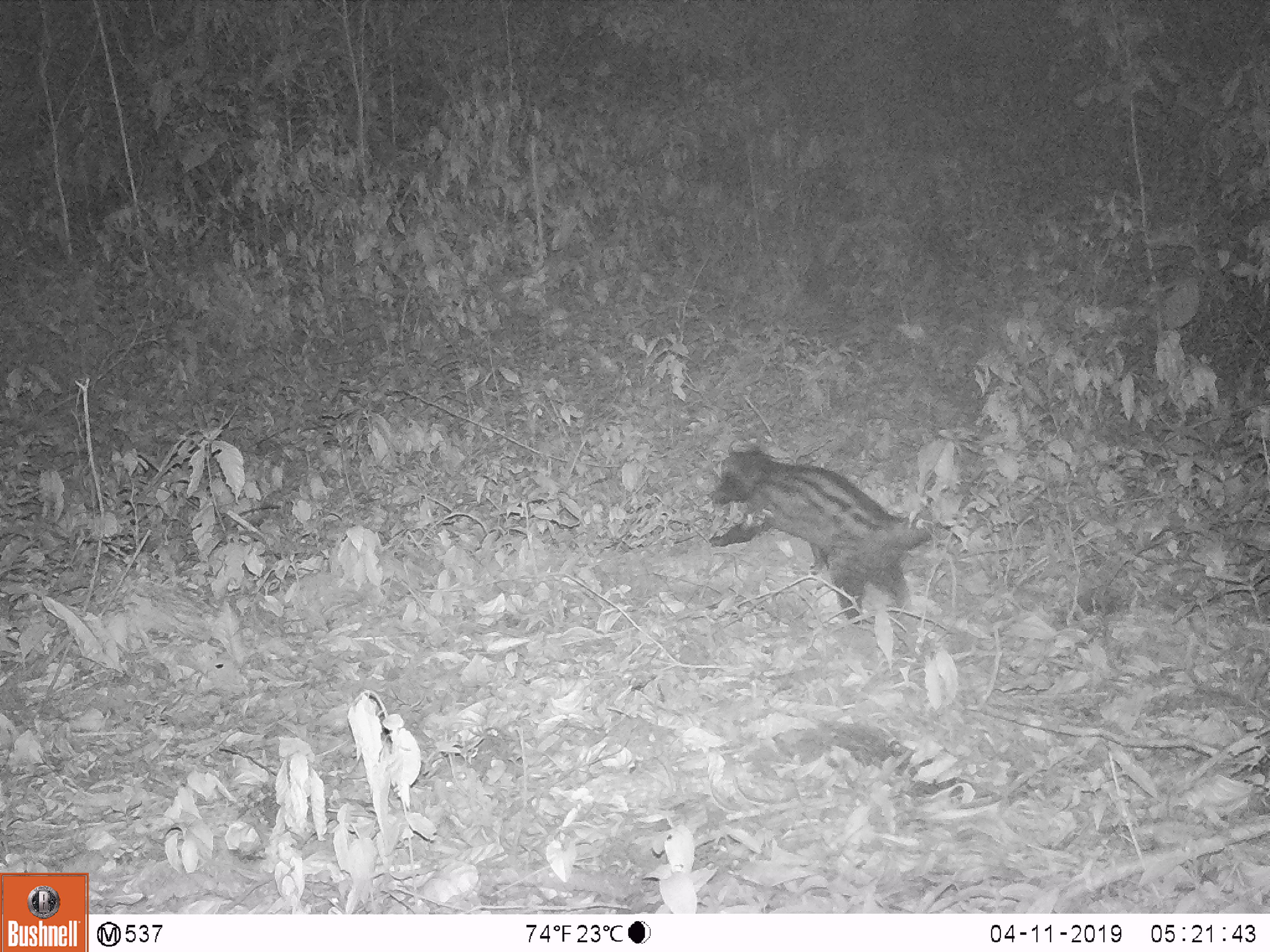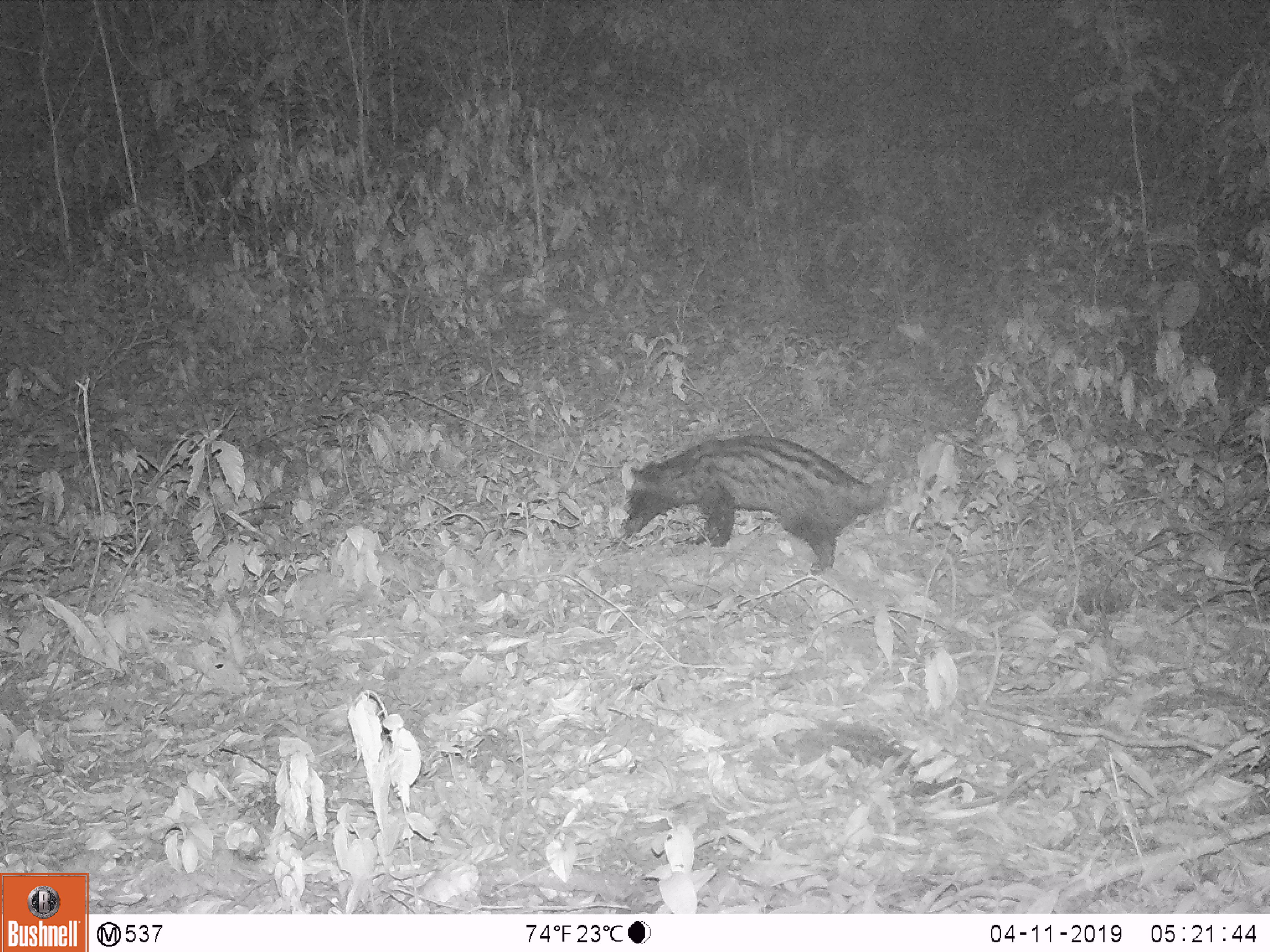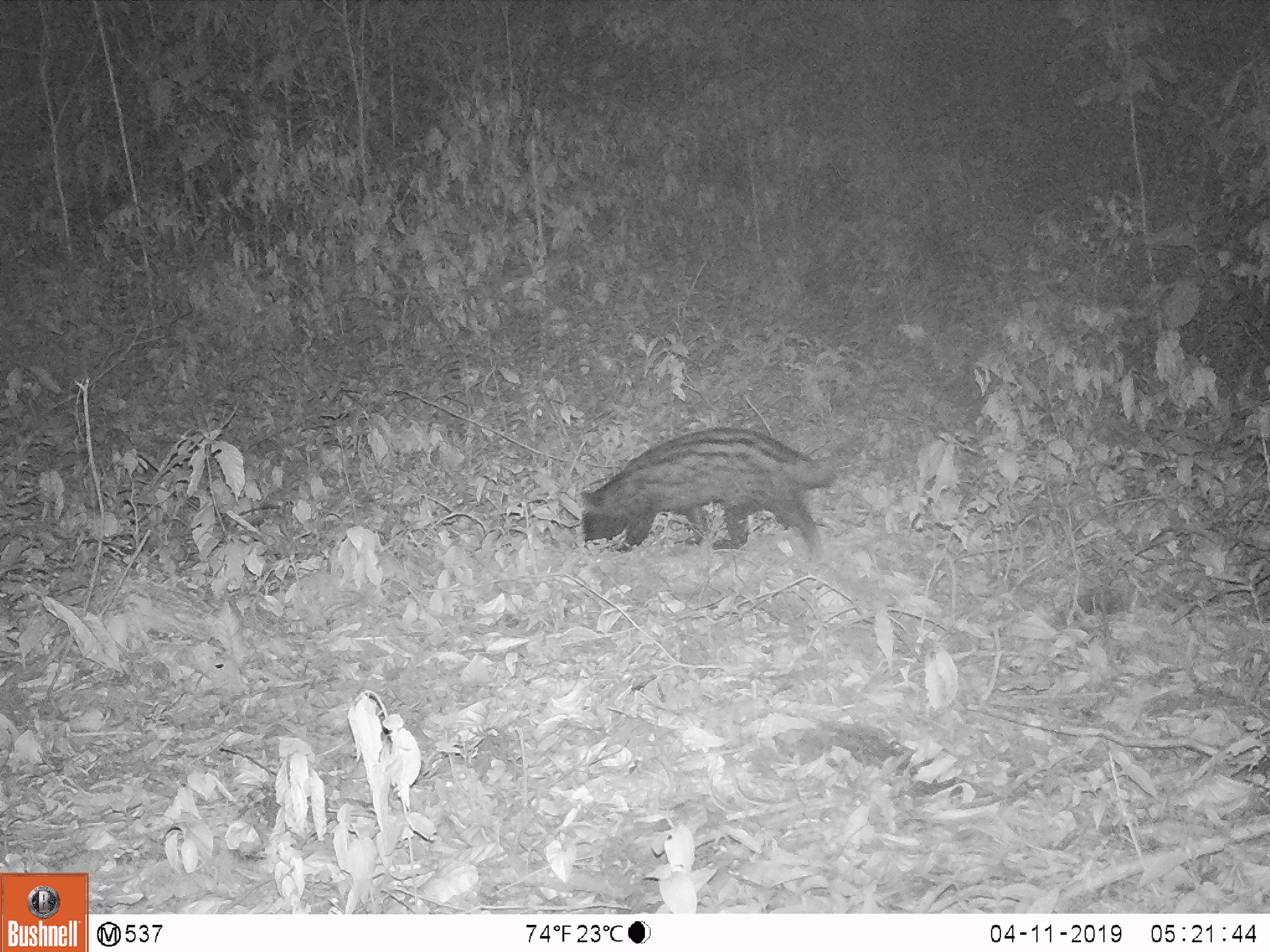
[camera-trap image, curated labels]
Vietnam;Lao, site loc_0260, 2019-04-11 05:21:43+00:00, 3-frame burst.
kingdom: Animalia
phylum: Chordata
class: Mammalia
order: Carnivora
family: Viverridae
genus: Paradoxurus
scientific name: Paradoxurus hermaphroditus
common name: common palm civet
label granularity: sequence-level